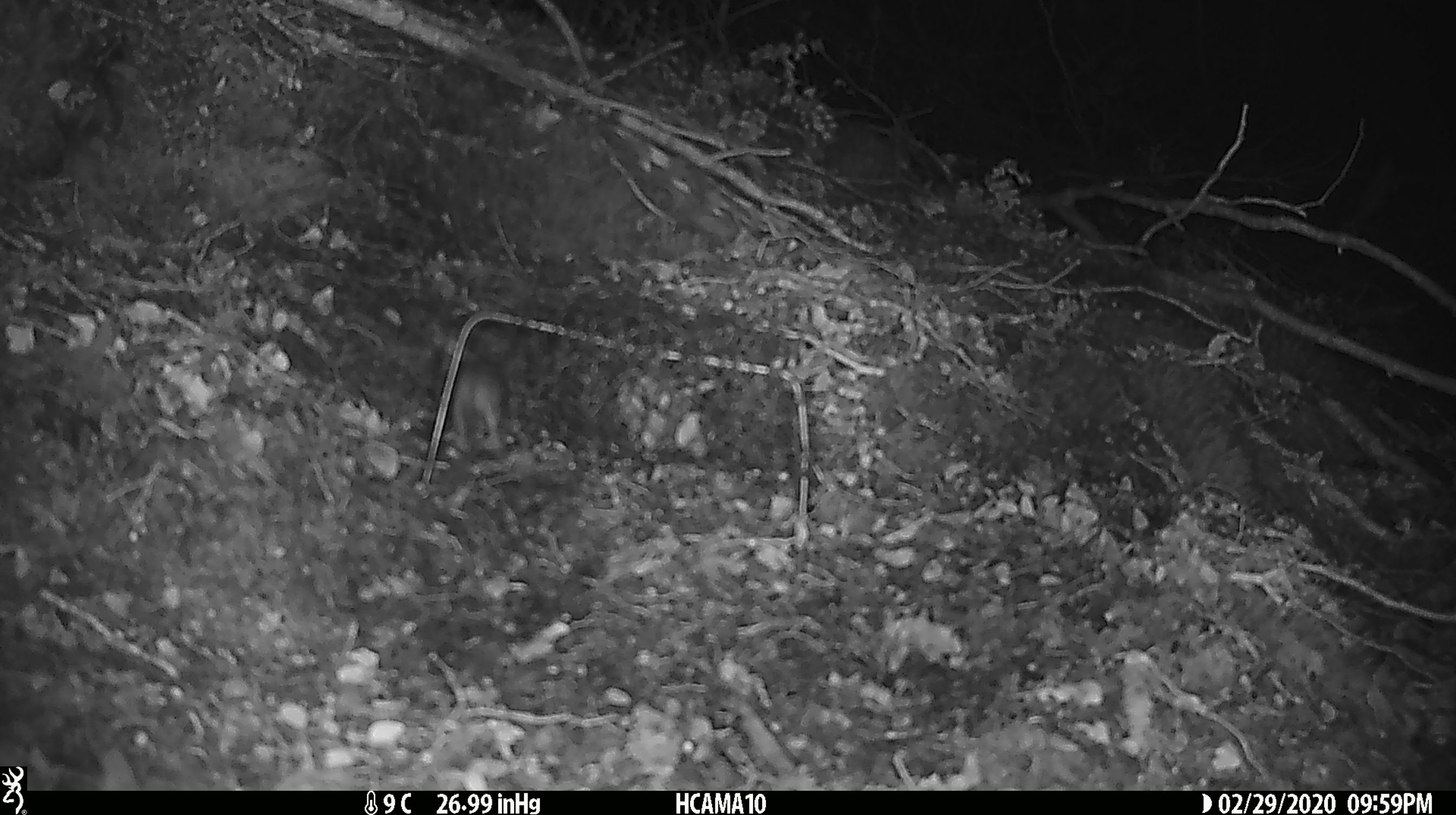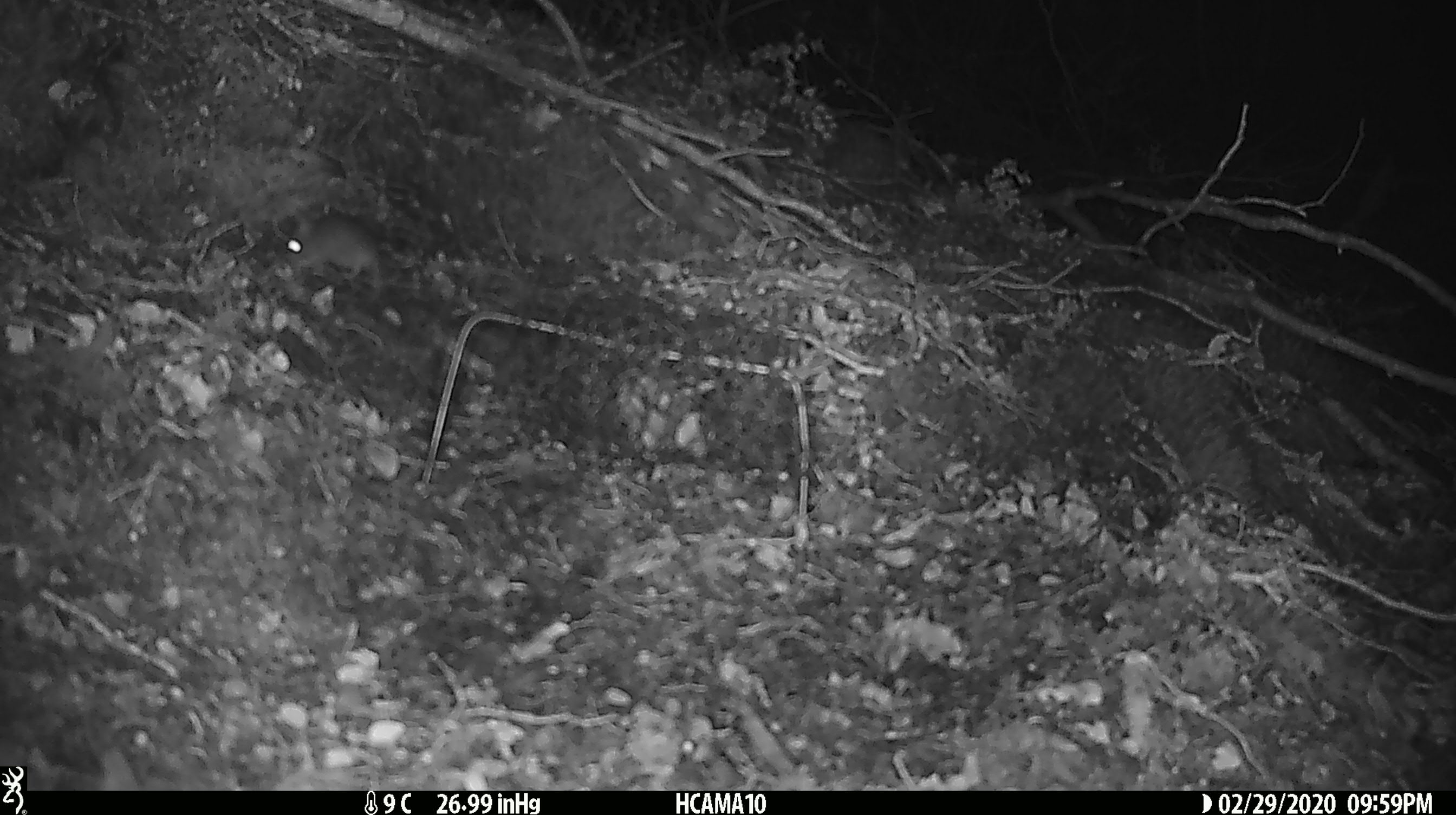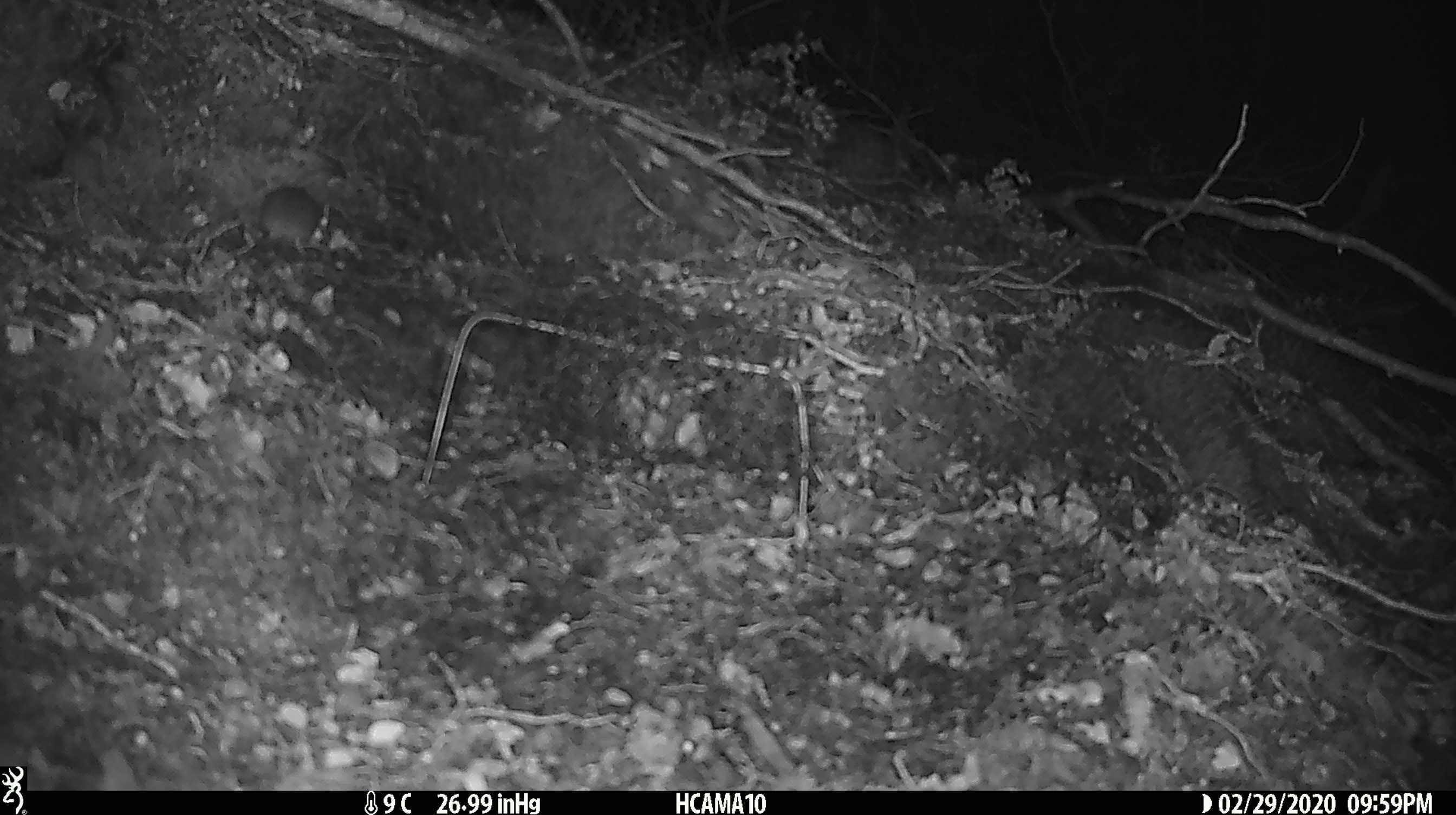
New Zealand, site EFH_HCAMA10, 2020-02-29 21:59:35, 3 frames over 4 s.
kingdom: Animalia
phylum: Chordata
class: Mammalia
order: Rodentia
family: Muridae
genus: Mus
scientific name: Mus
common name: mouse